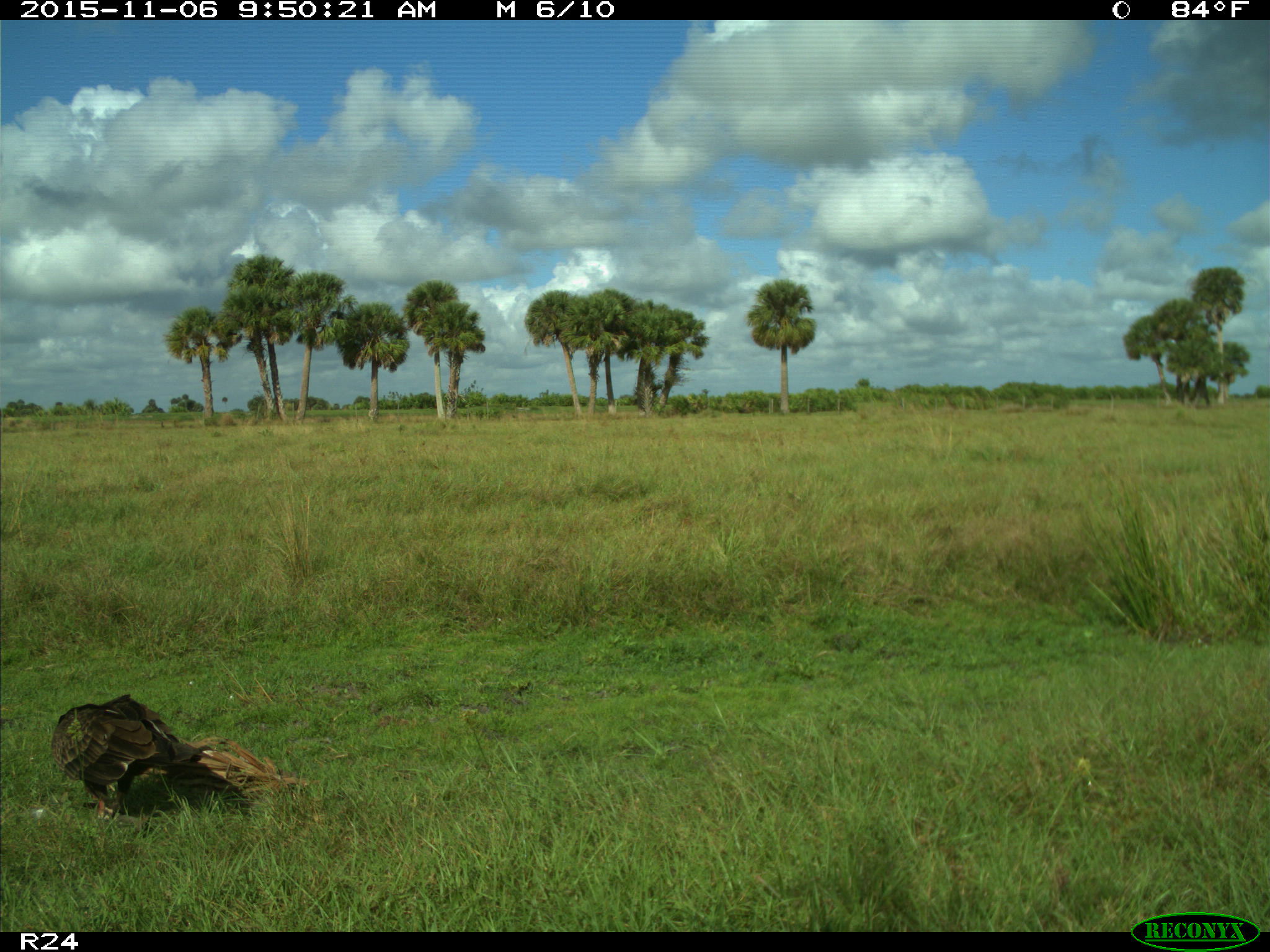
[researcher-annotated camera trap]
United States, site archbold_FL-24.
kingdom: Animalia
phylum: Chordata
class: Aves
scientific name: Aves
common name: birds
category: unidentified bird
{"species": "unidentified bird (birds) (Aves)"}